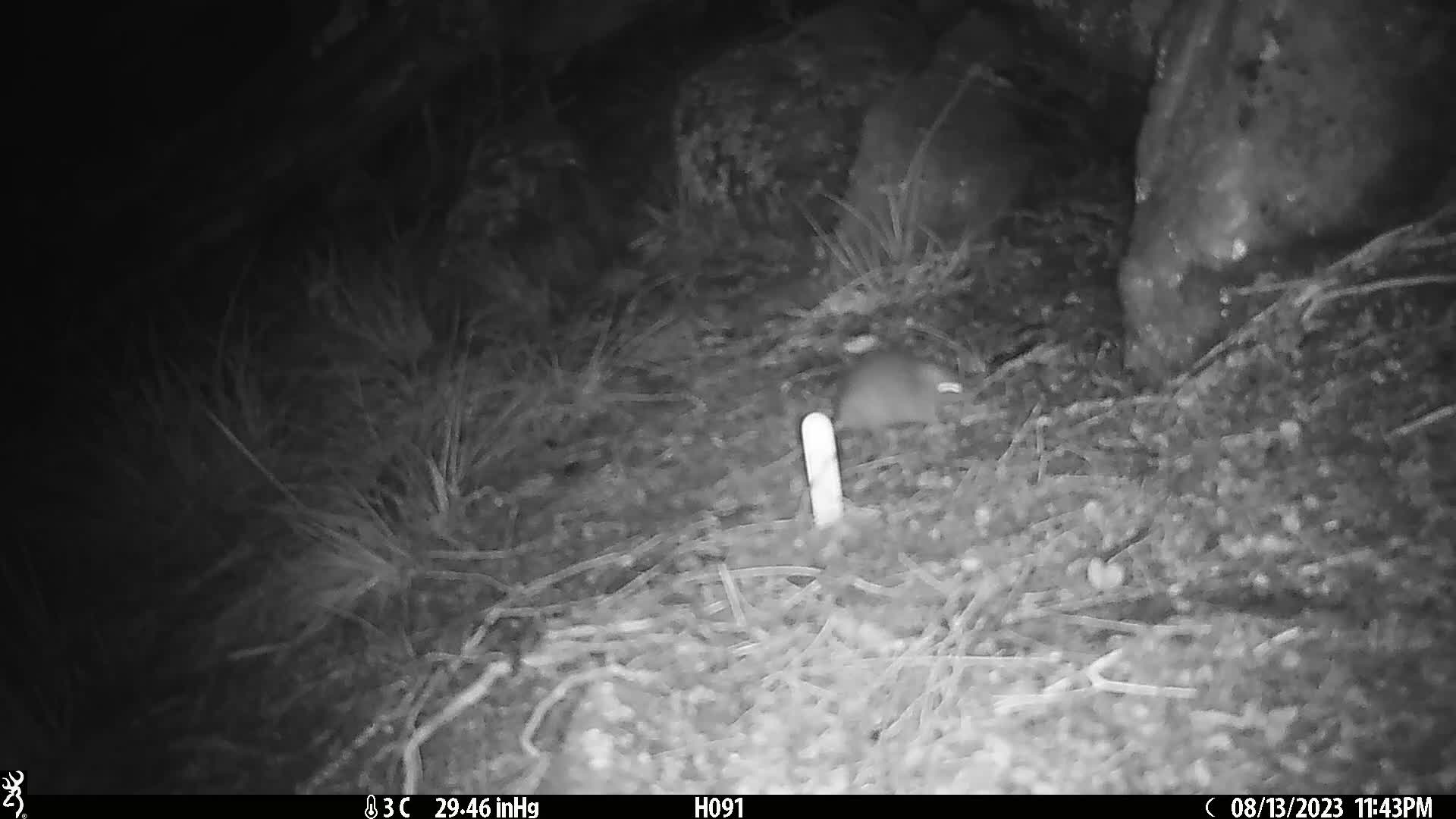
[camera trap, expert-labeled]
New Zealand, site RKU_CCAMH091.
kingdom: Animalia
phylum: Chordata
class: Mammalia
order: Rodentia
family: Muridae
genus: Rattus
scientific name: Rattus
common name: rat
Rat (Rattus).